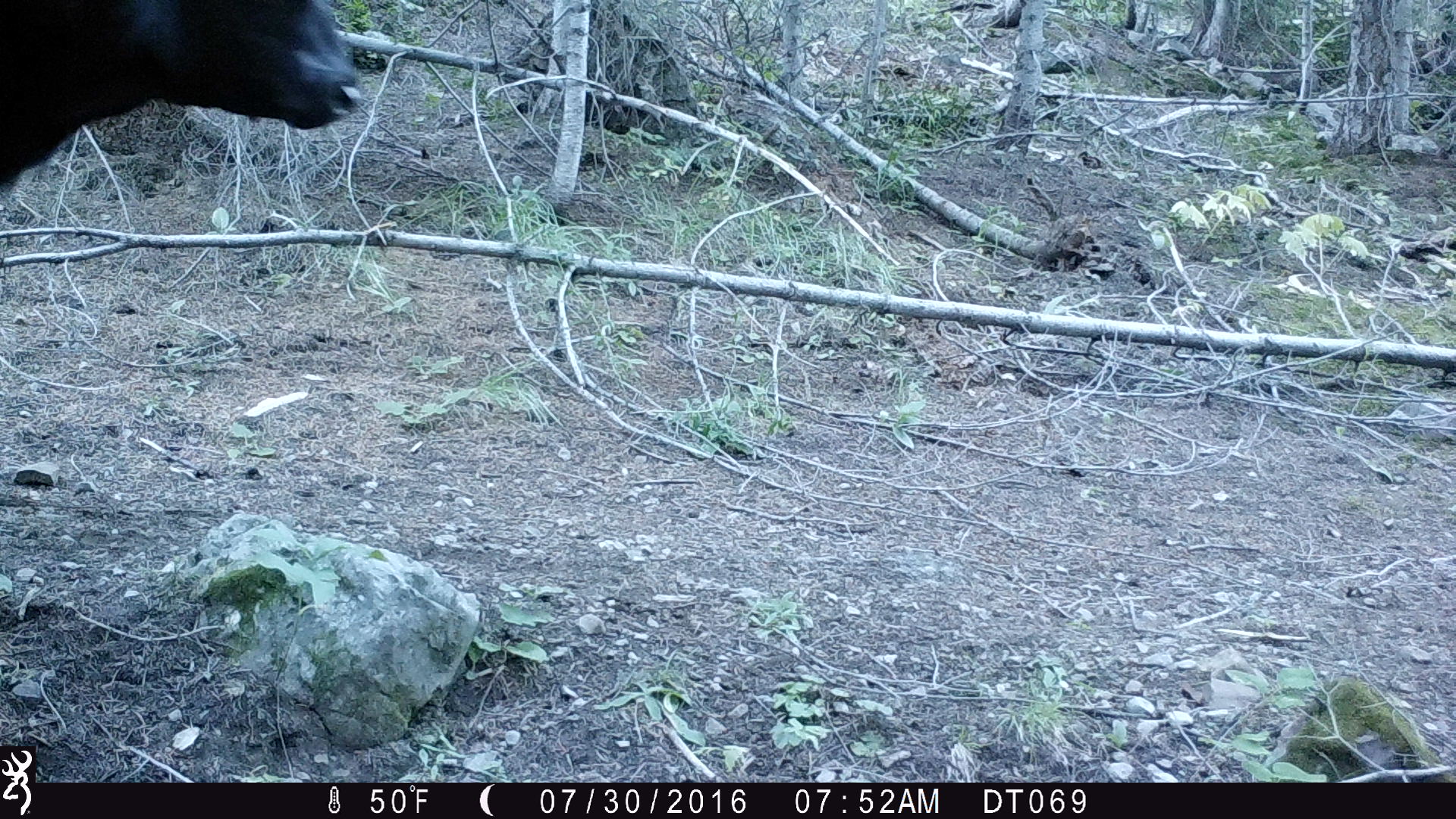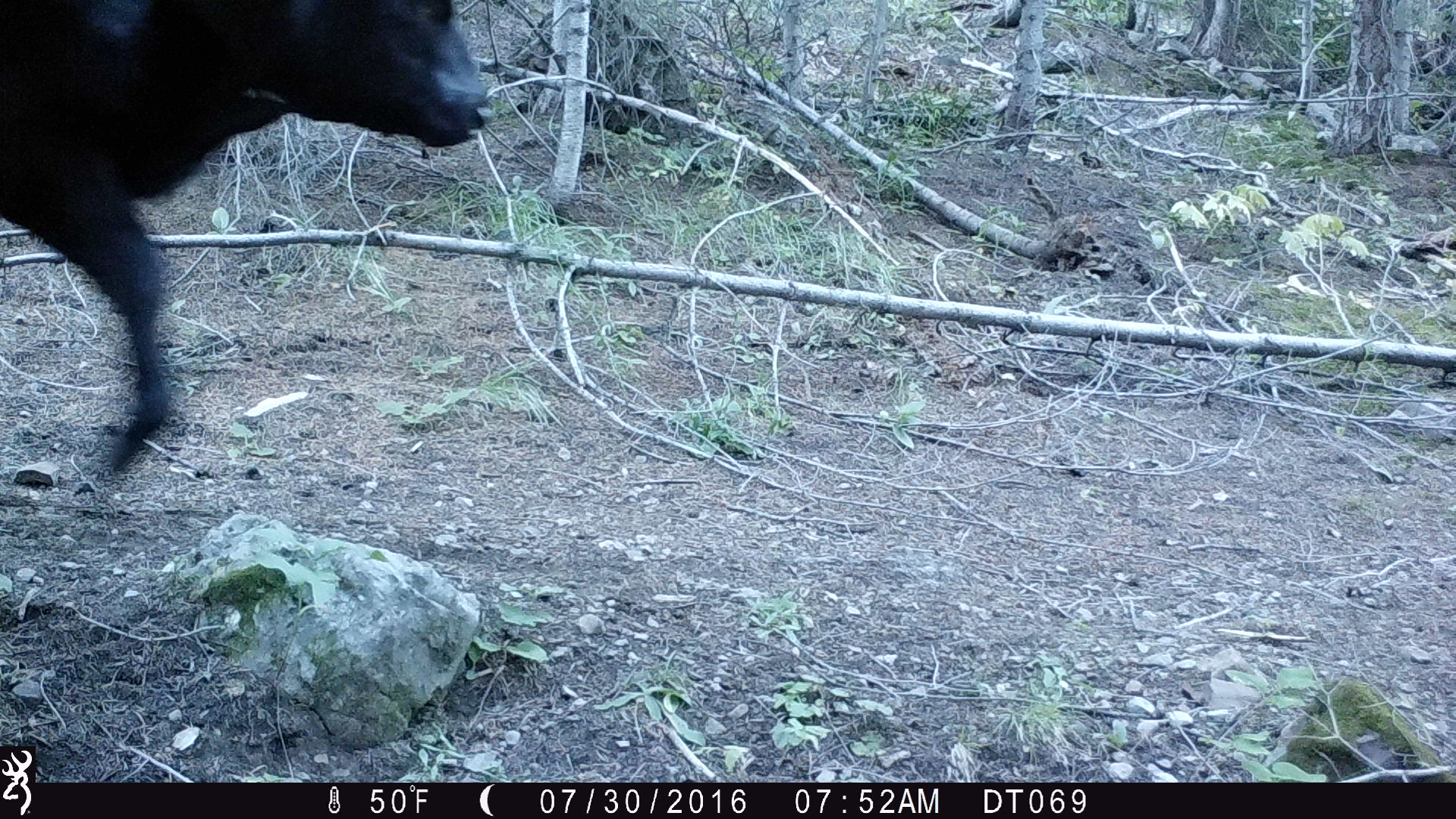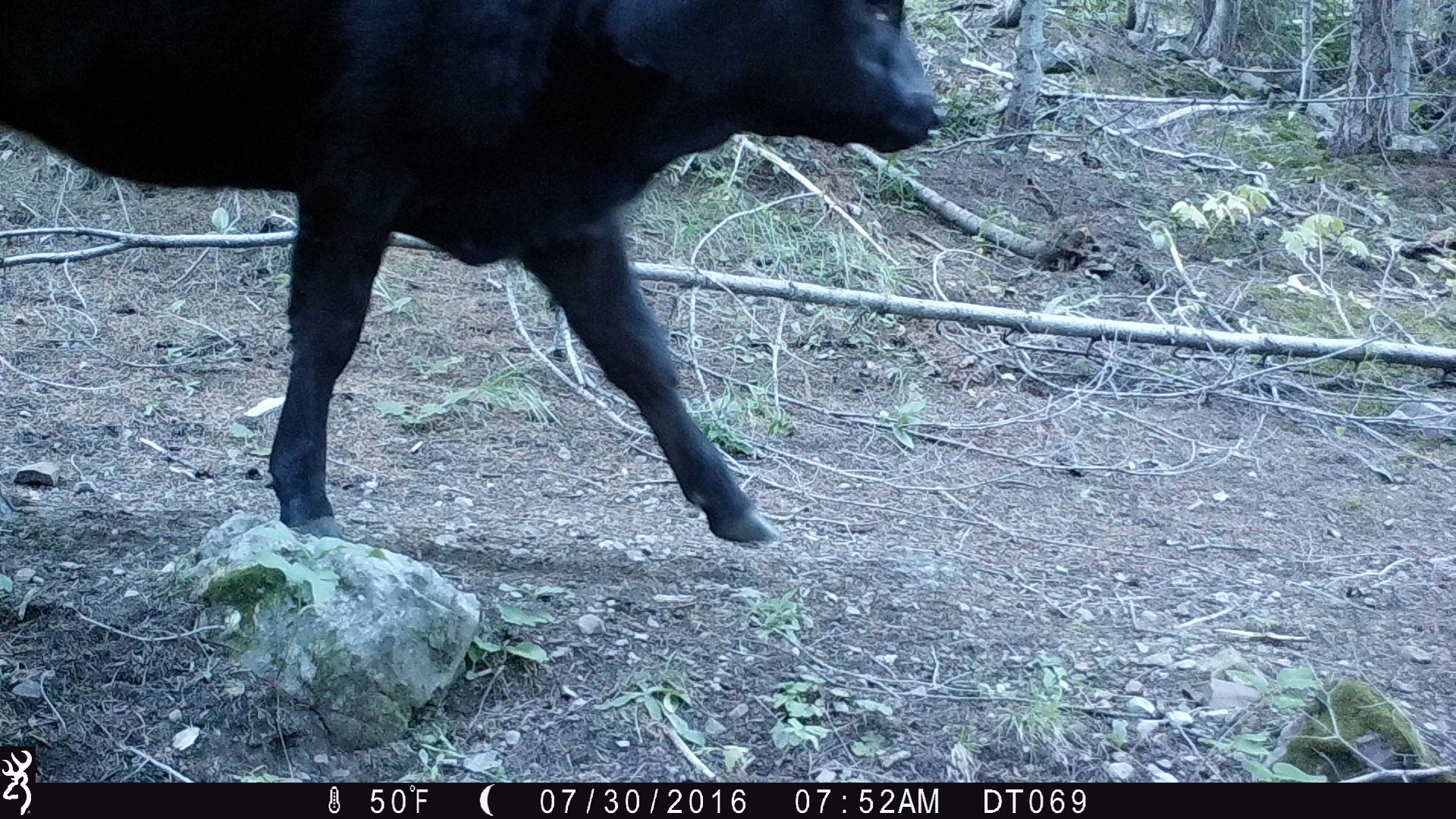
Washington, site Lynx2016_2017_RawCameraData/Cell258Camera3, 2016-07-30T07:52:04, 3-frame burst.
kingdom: Animalia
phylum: Chordata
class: Mammalia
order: Artiodactyla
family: Bovidae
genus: Bos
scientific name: Bos taurus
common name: domestic cattle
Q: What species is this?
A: Domestic cattle (Bos taurus).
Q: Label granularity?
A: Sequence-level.